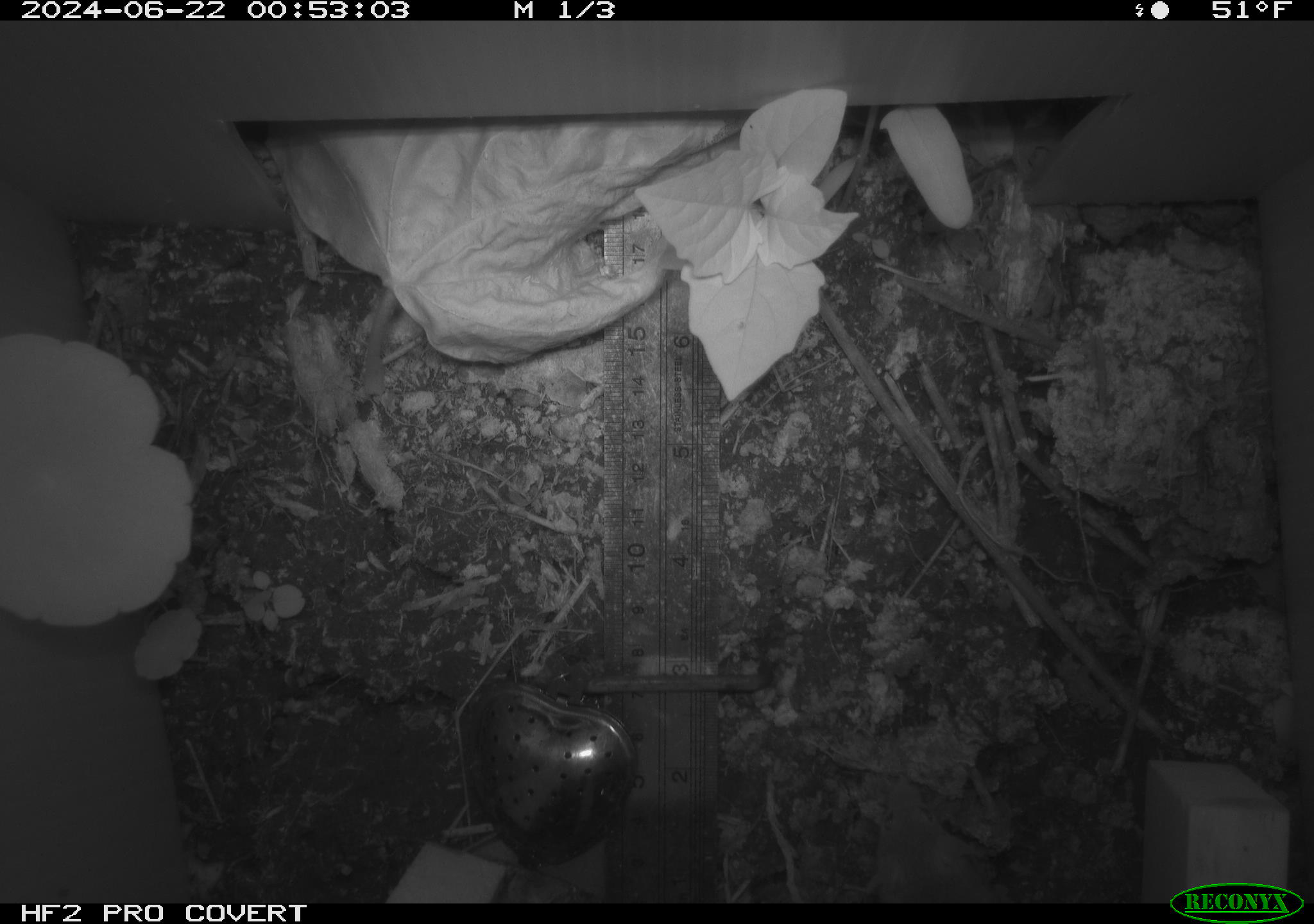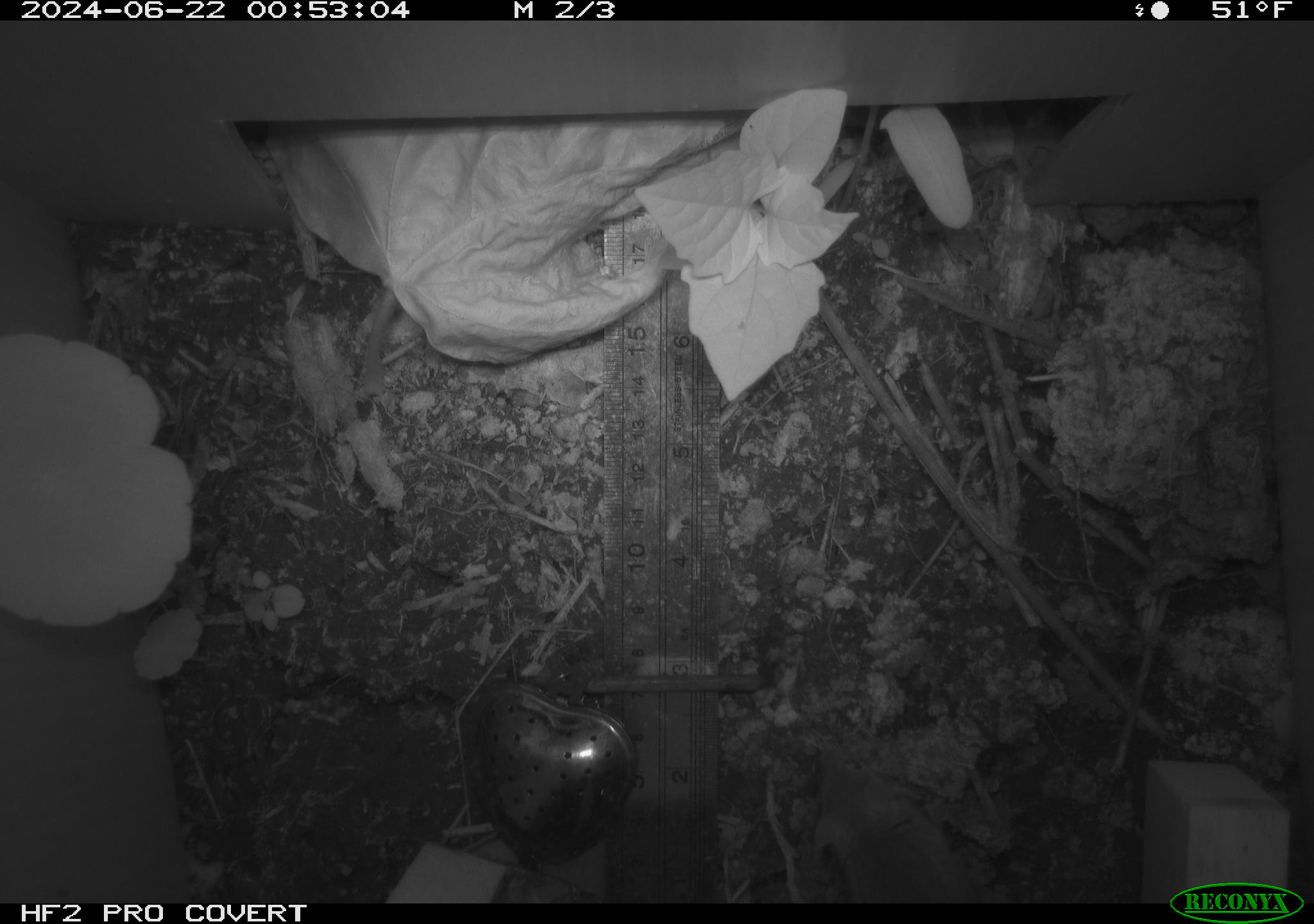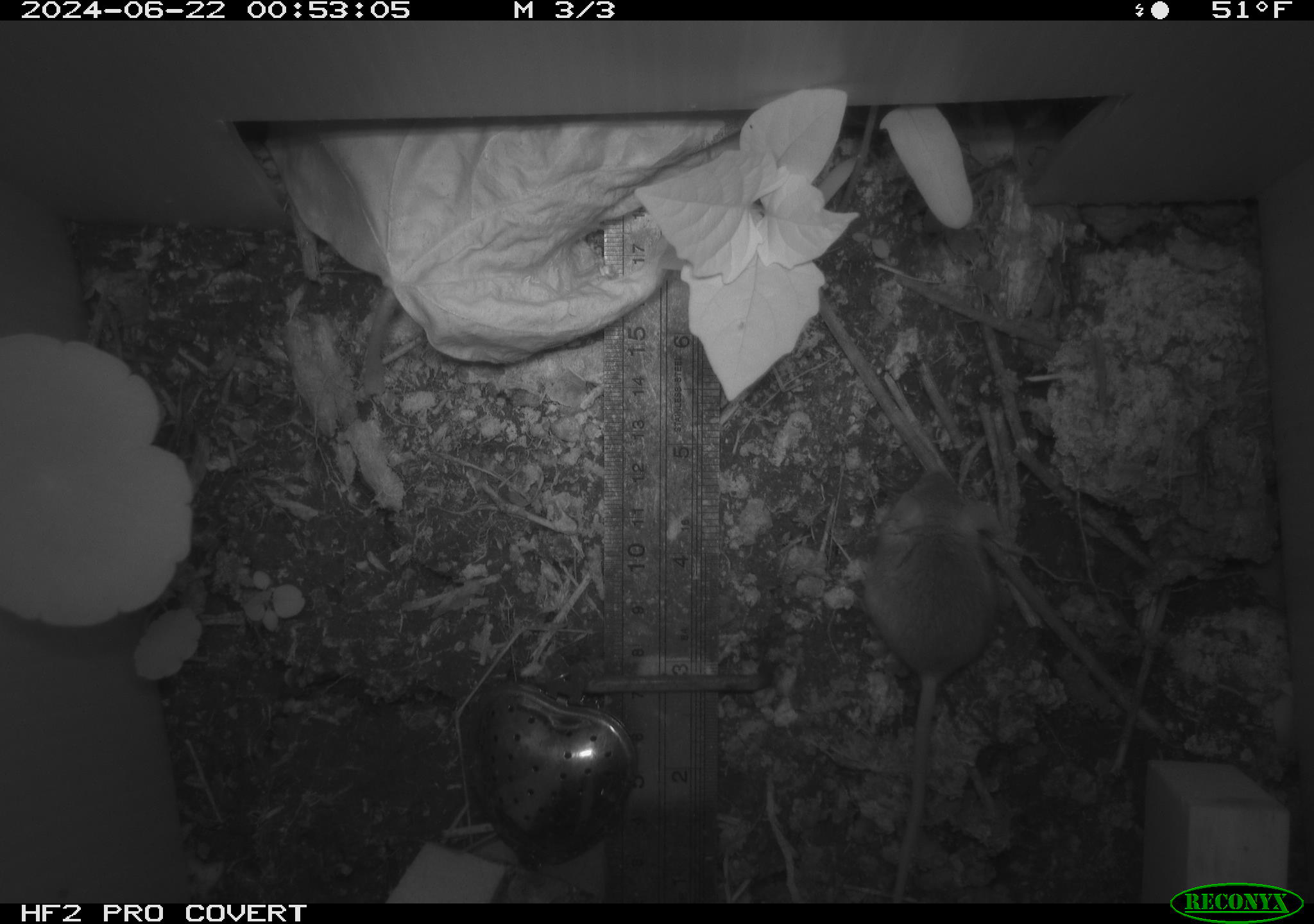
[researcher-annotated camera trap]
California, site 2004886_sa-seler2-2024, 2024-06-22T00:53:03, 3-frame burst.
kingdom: Animalia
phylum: Chordata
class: Mammalia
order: Rodentia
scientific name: Rodentia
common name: mouse species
Mouse species (Rodentia).